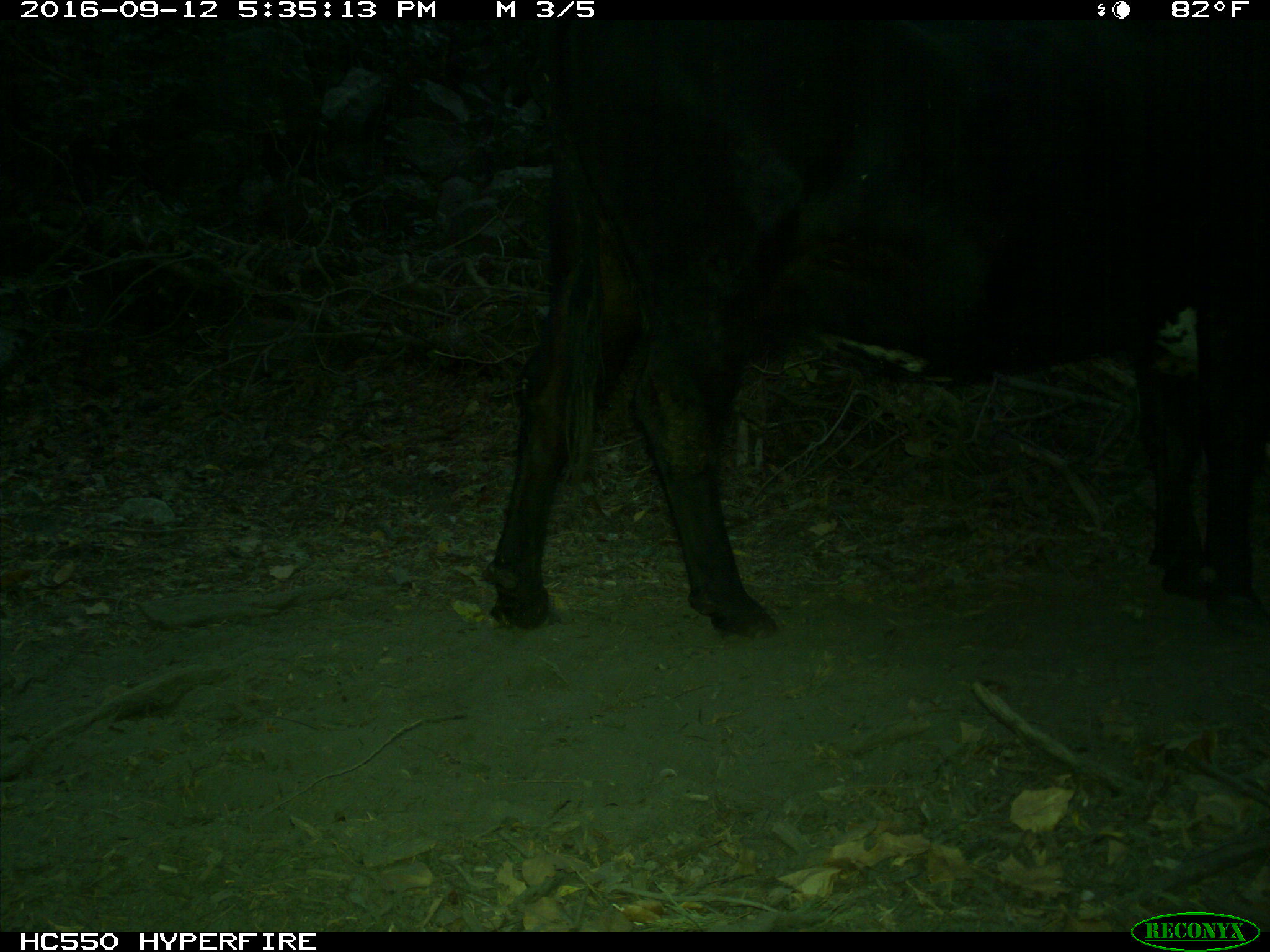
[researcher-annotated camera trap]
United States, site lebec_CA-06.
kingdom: Animalia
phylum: Chordata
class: Mammalia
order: Artiodactyla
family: Bovidae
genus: Bos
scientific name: Bos taurus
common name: domestic cow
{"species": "Bos taurus (domestic cow)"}